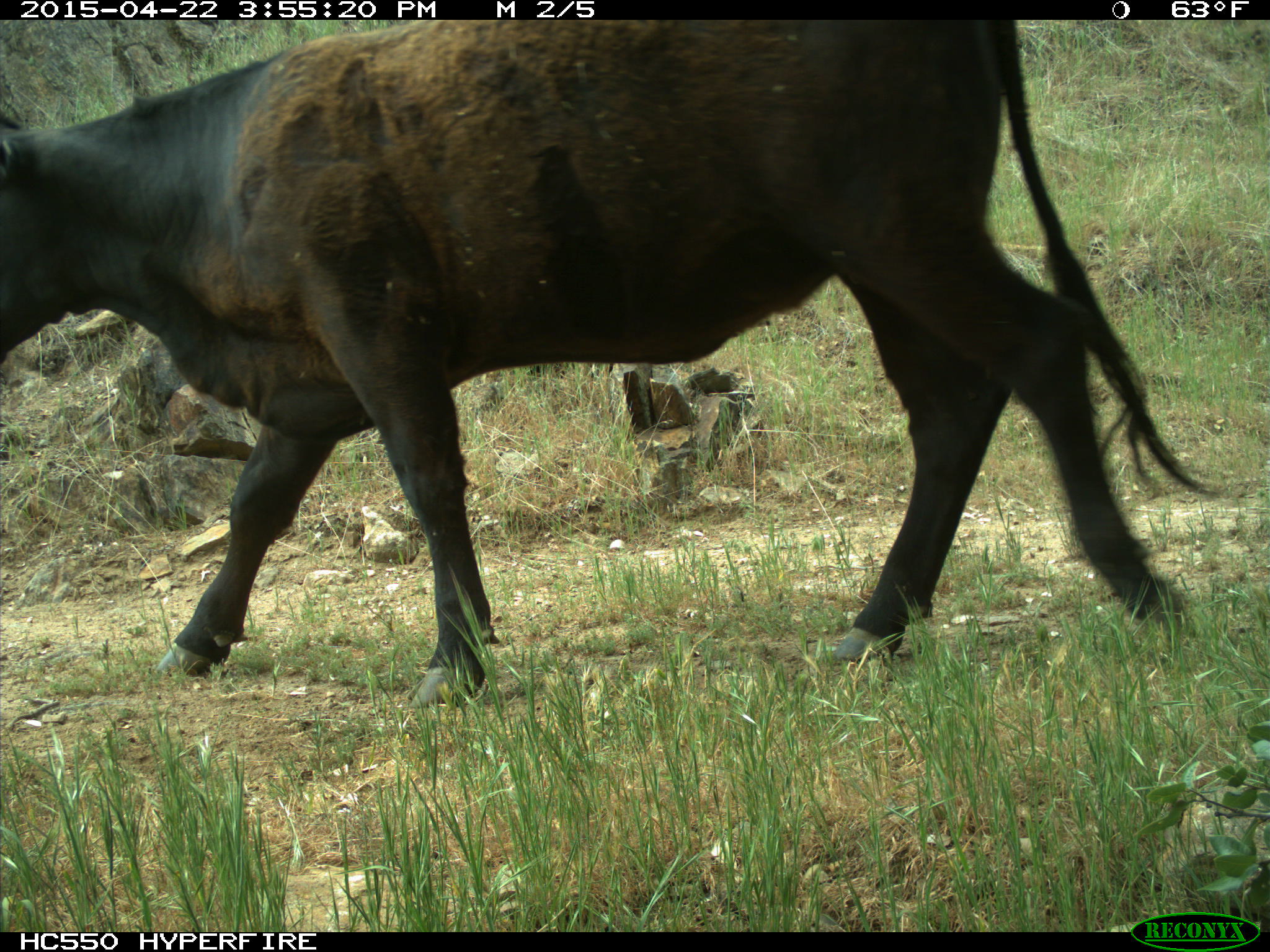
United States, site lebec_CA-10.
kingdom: Animalia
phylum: Chordata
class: Mammalia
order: Artiodactyla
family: Bovidae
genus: Bos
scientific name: Bos taurus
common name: domestic cow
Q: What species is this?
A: Bos taurus (domestic cow).